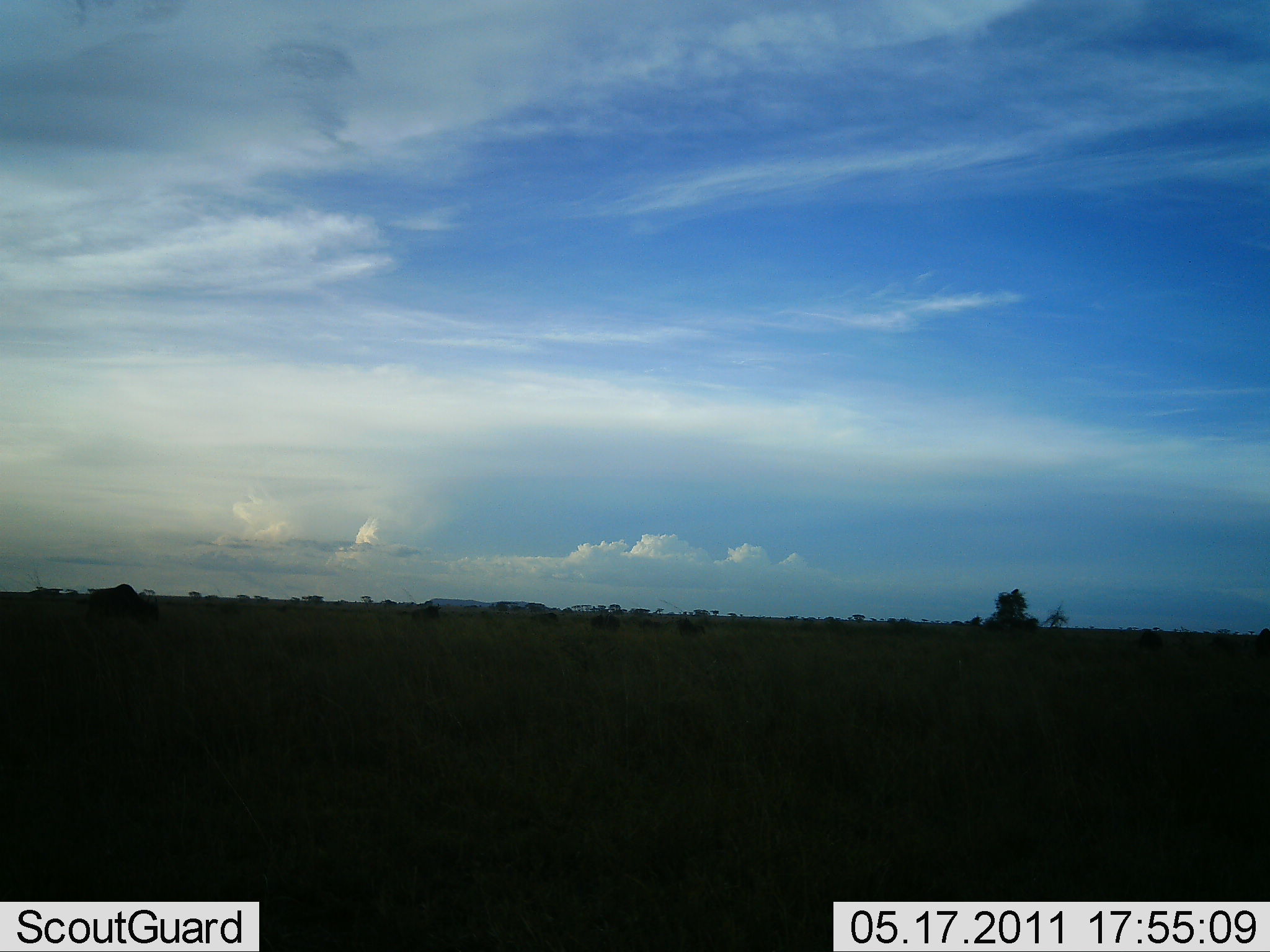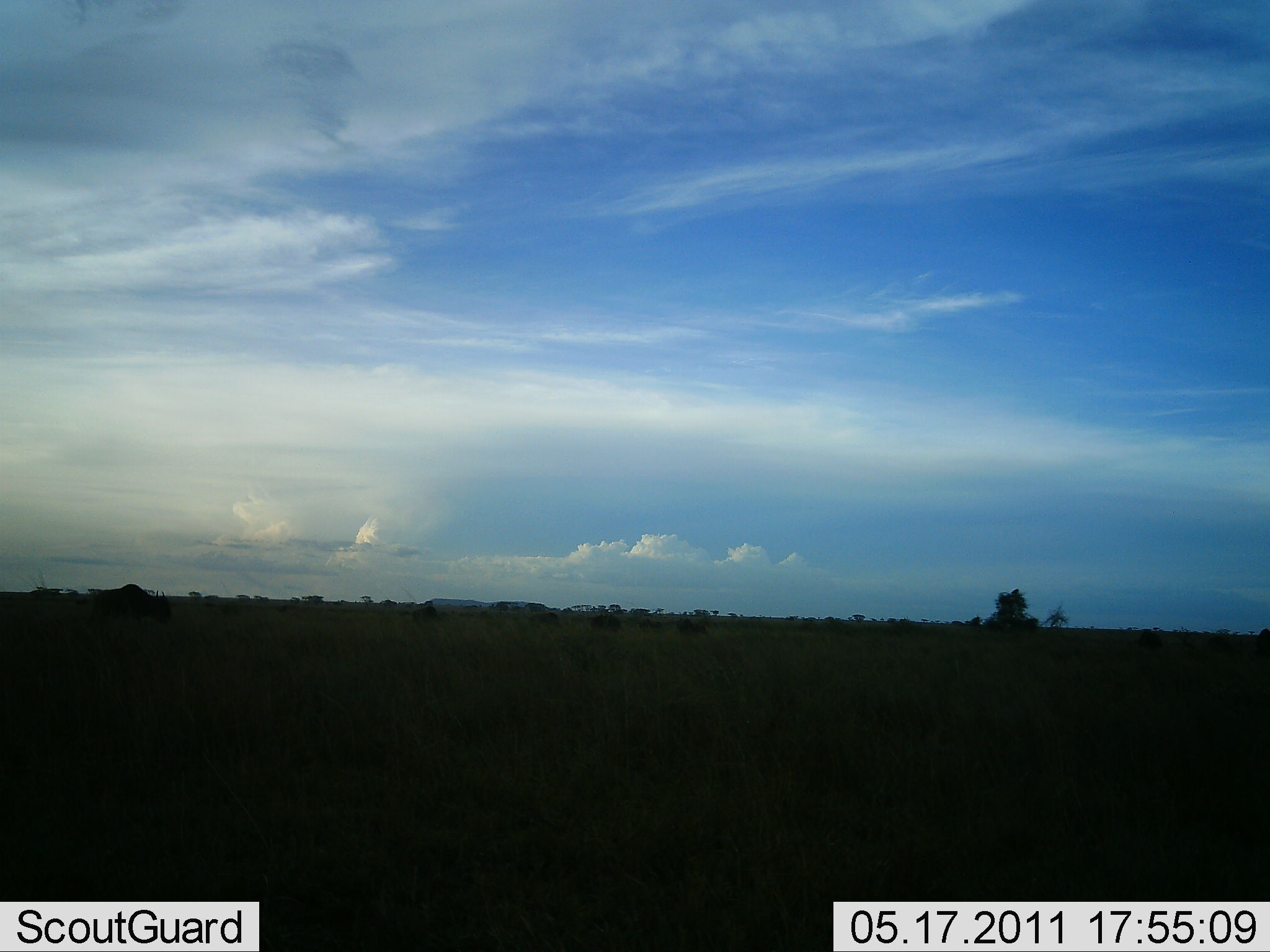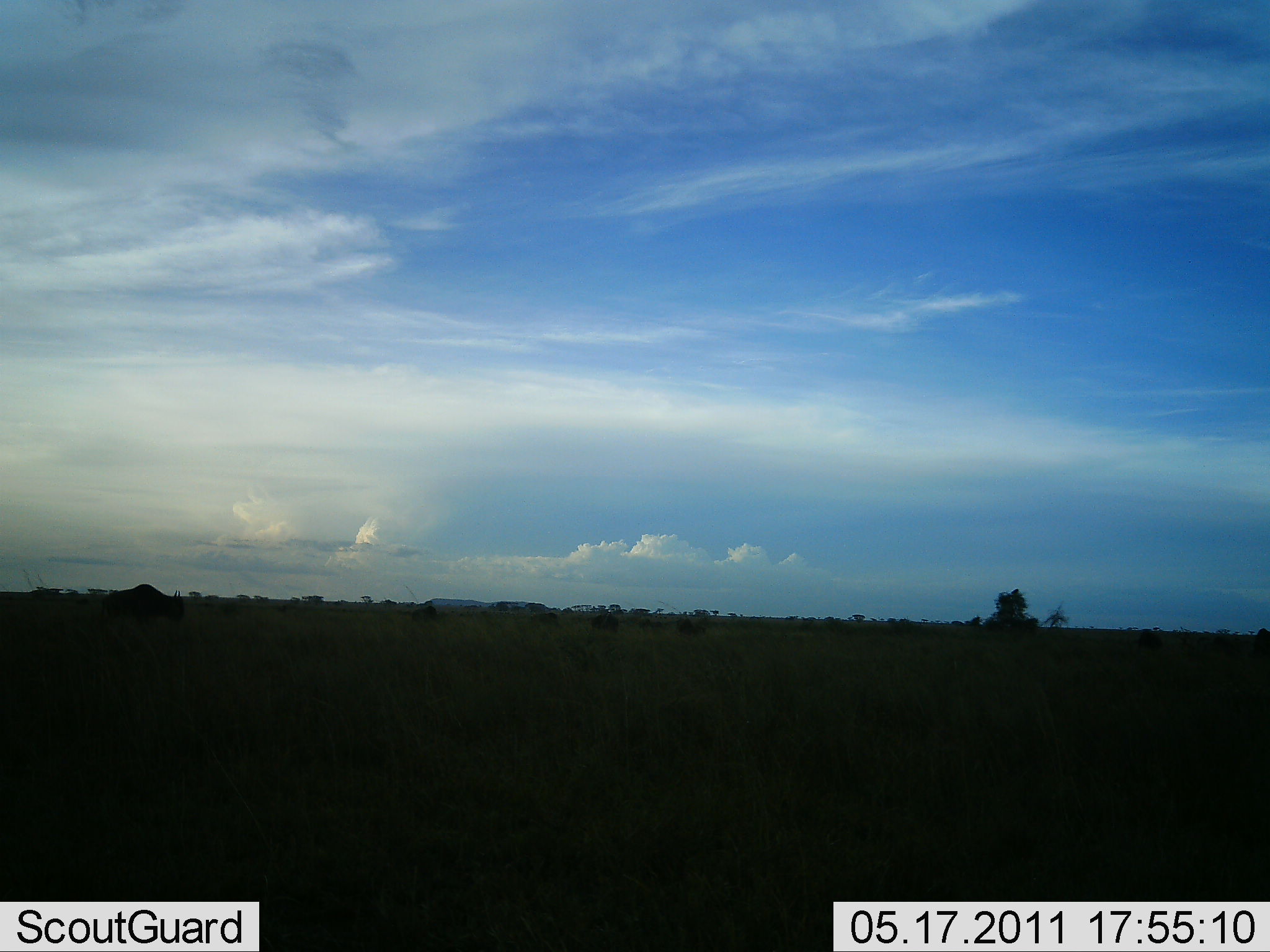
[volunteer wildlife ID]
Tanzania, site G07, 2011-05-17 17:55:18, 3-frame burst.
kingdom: Animalia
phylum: Chordata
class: Mammalia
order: Artiodactyla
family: Bovidae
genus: Connochaetes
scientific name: Connochaetes taurinus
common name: blue wildebeest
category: wildebeest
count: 1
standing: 17%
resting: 0%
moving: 83%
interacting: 0%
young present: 0%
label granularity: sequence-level